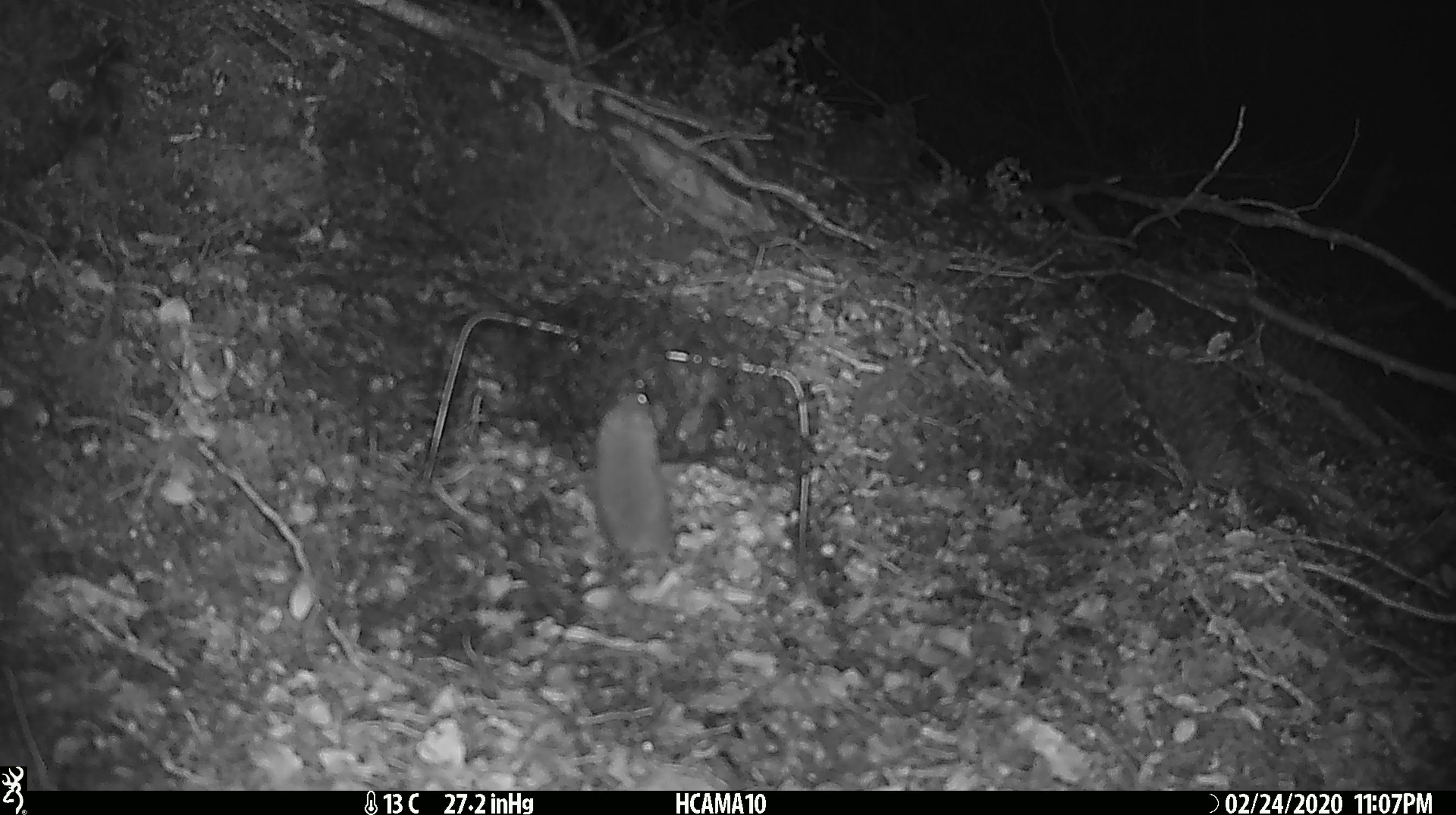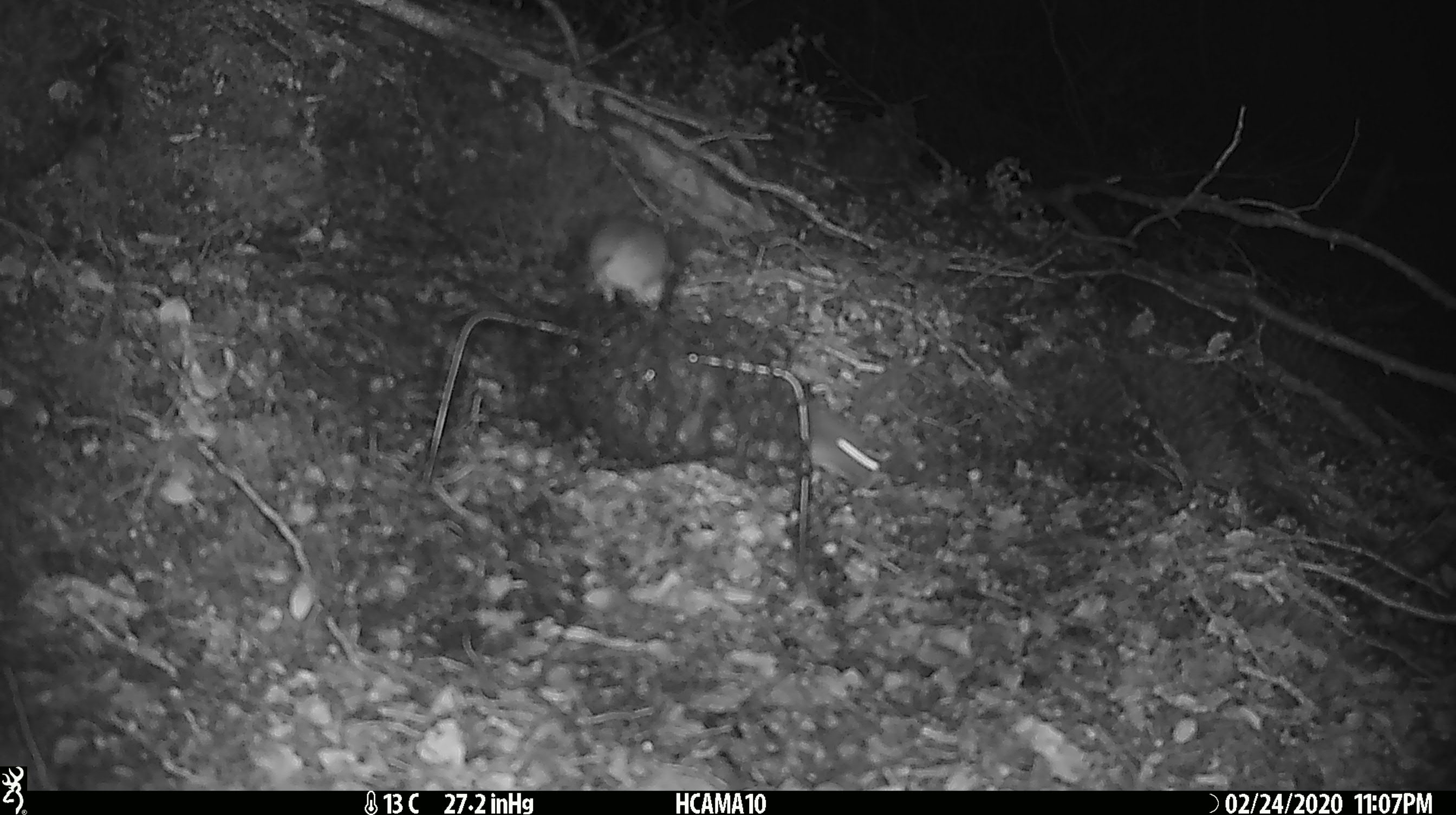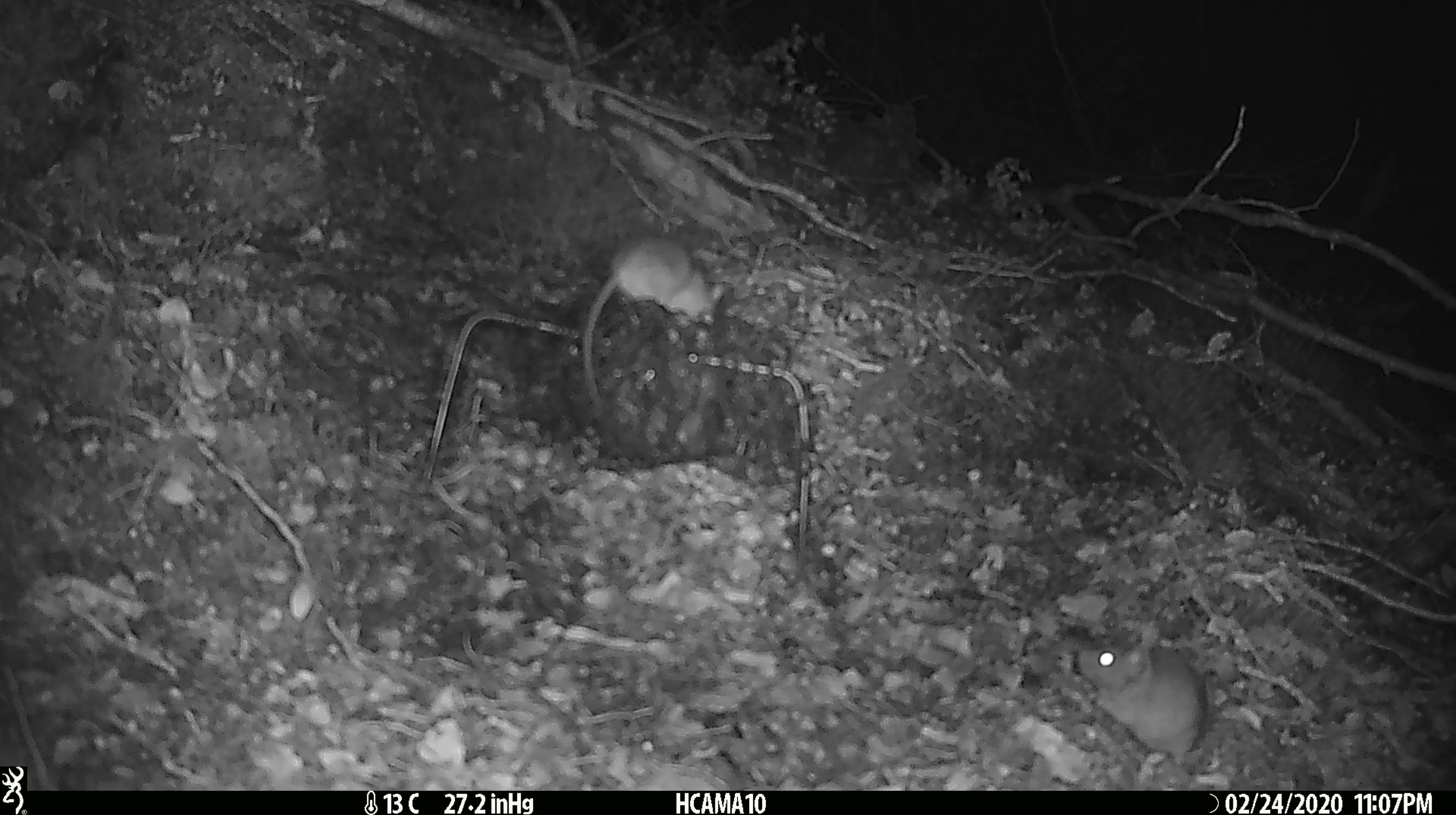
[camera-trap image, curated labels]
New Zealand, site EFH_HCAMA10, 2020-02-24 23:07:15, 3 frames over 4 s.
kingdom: Animalia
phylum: Chordata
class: Mammalia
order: Rodentia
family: Muridae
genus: Mus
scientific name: Mus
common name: mouse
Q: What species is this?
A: Mouse (Mus).